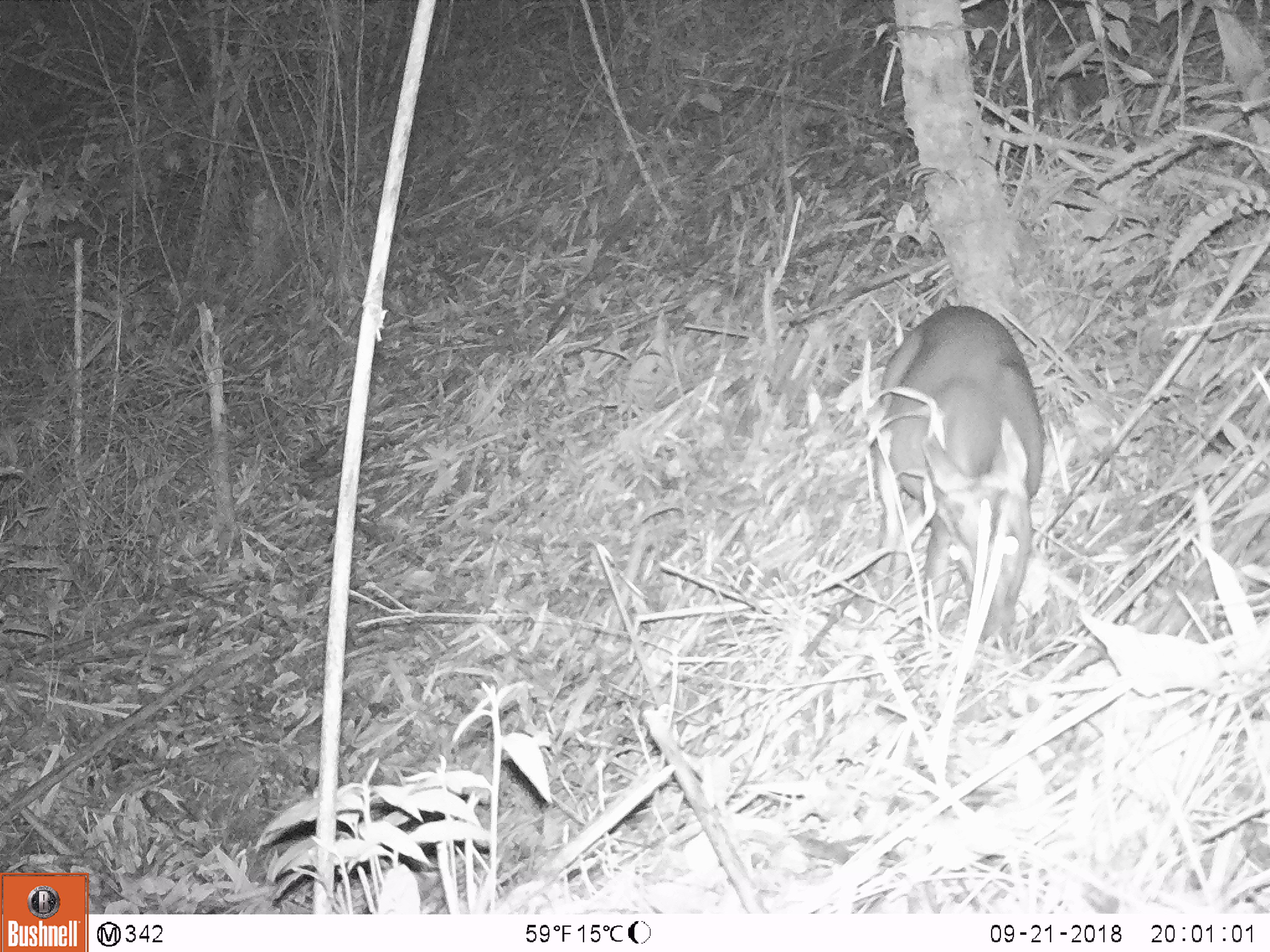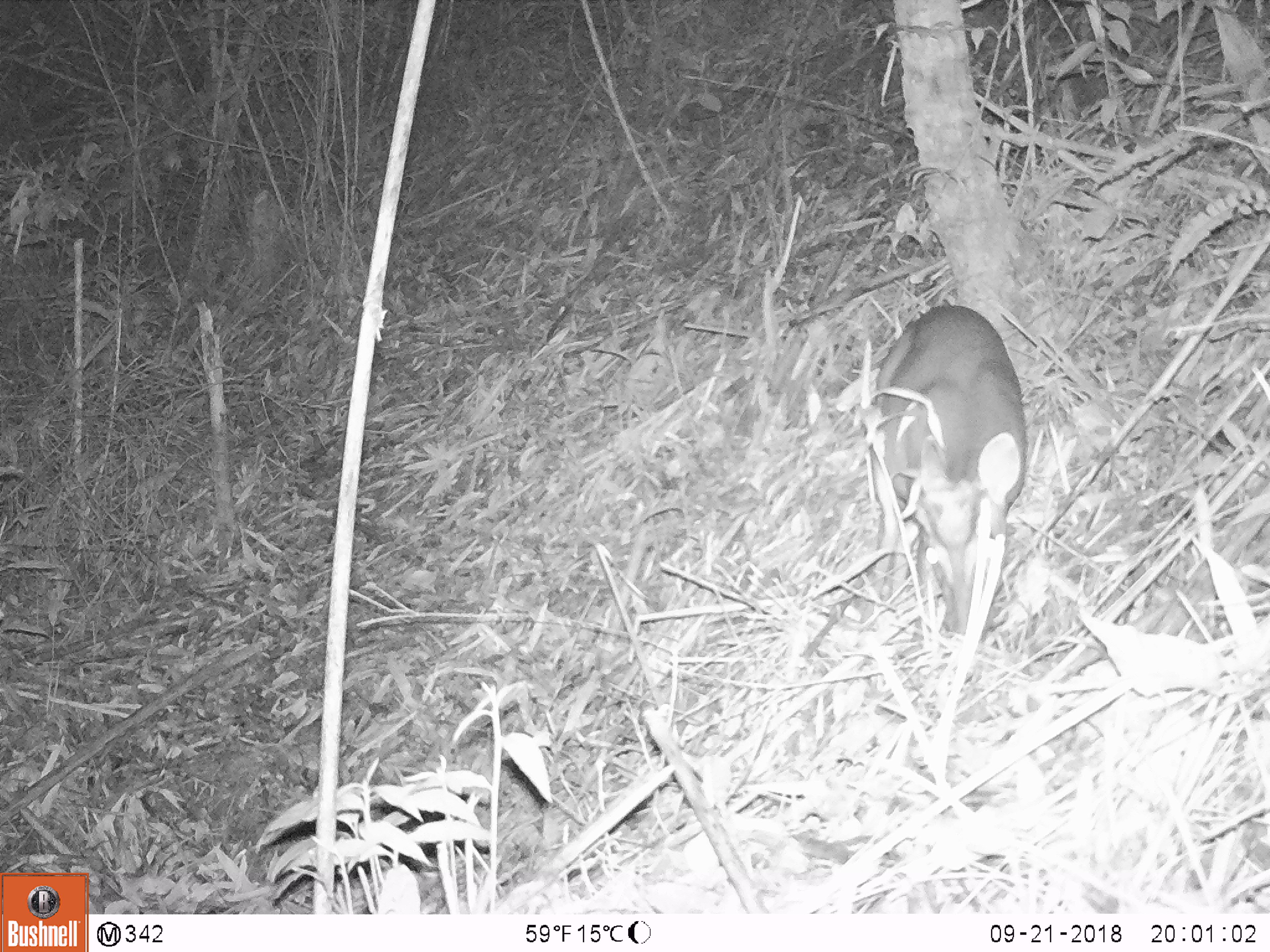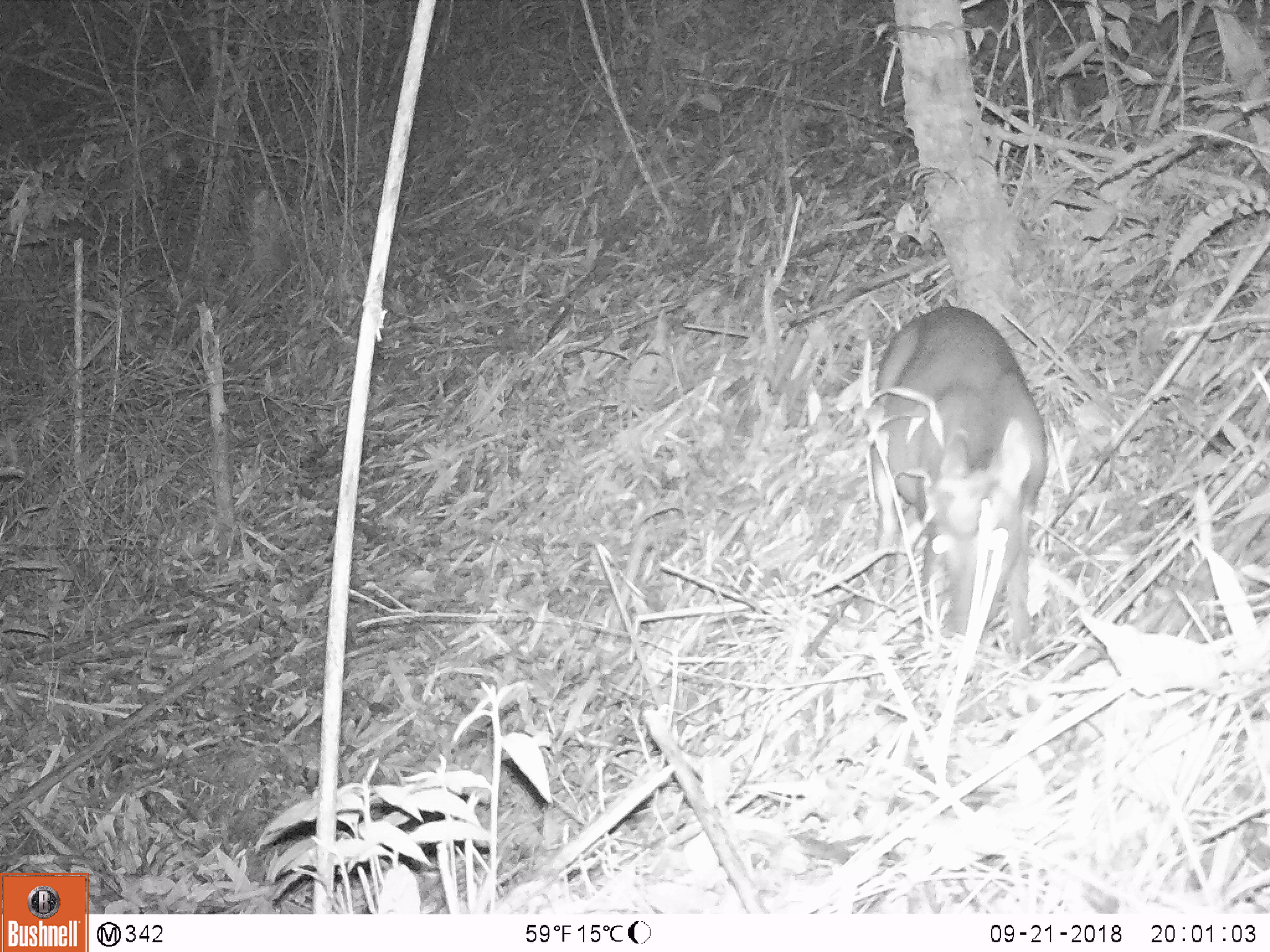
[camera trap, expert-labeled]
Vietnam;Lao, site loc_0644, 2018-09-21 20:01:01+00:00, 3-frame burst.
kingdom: Animalia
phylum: Chordata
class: Mammalia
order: Artiodactyla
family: Cervidae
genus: Muntiacus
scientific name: Muntiacus rooseveltorum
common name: roosevelt's muntjac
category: roosevelts muntjac group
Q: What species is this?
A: Roosevelts muntjac group (roosevelt's muntjac) (Muntiacus rooseveltorum).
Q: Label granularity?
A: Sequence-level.